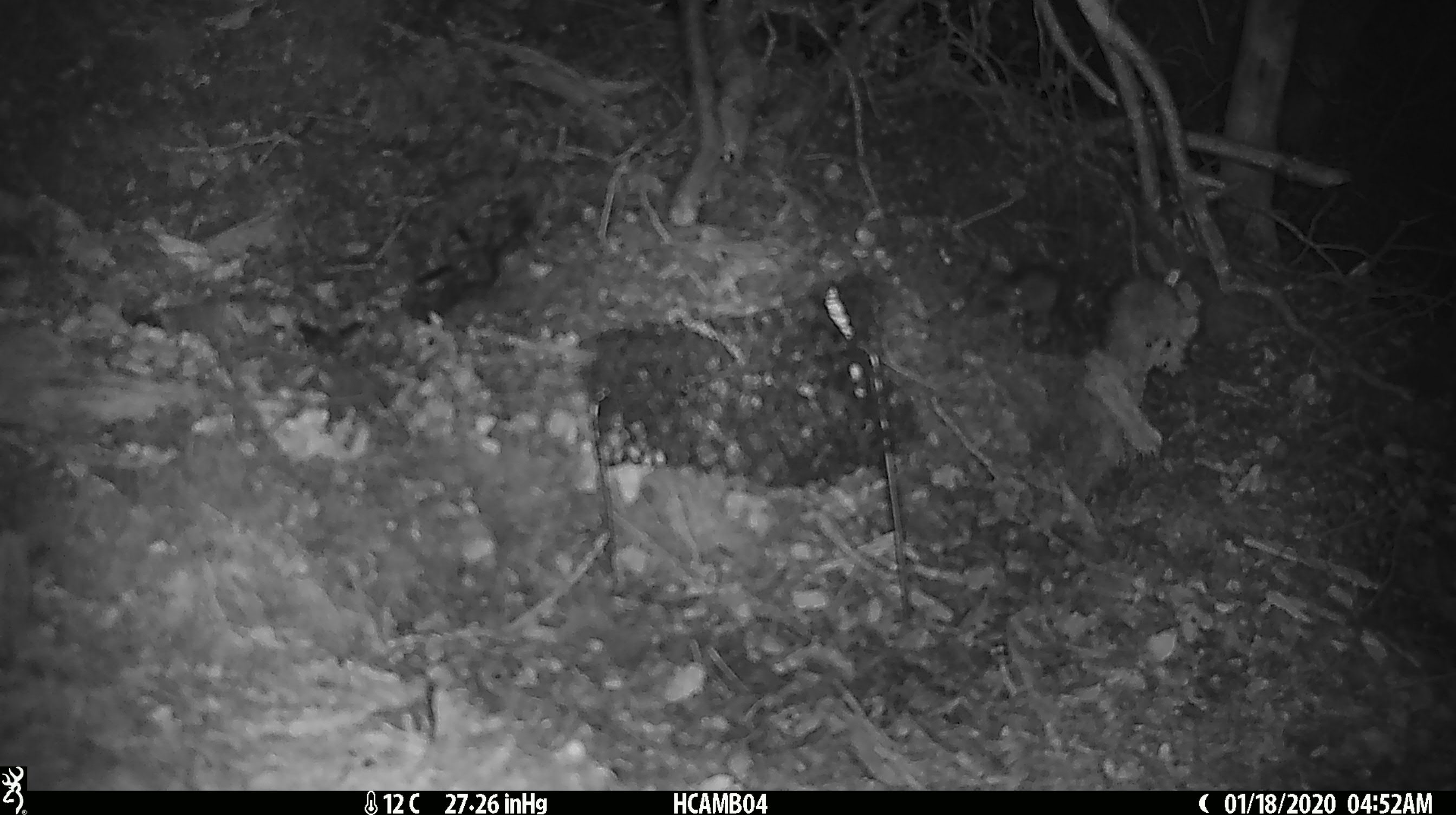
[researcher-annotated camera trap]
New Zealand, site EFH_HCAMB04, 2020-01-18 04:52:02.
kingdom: Animalia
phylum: Chordata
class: Mammalia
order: Rodentia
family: Muridae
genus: Mus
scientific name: Mus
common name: mouse